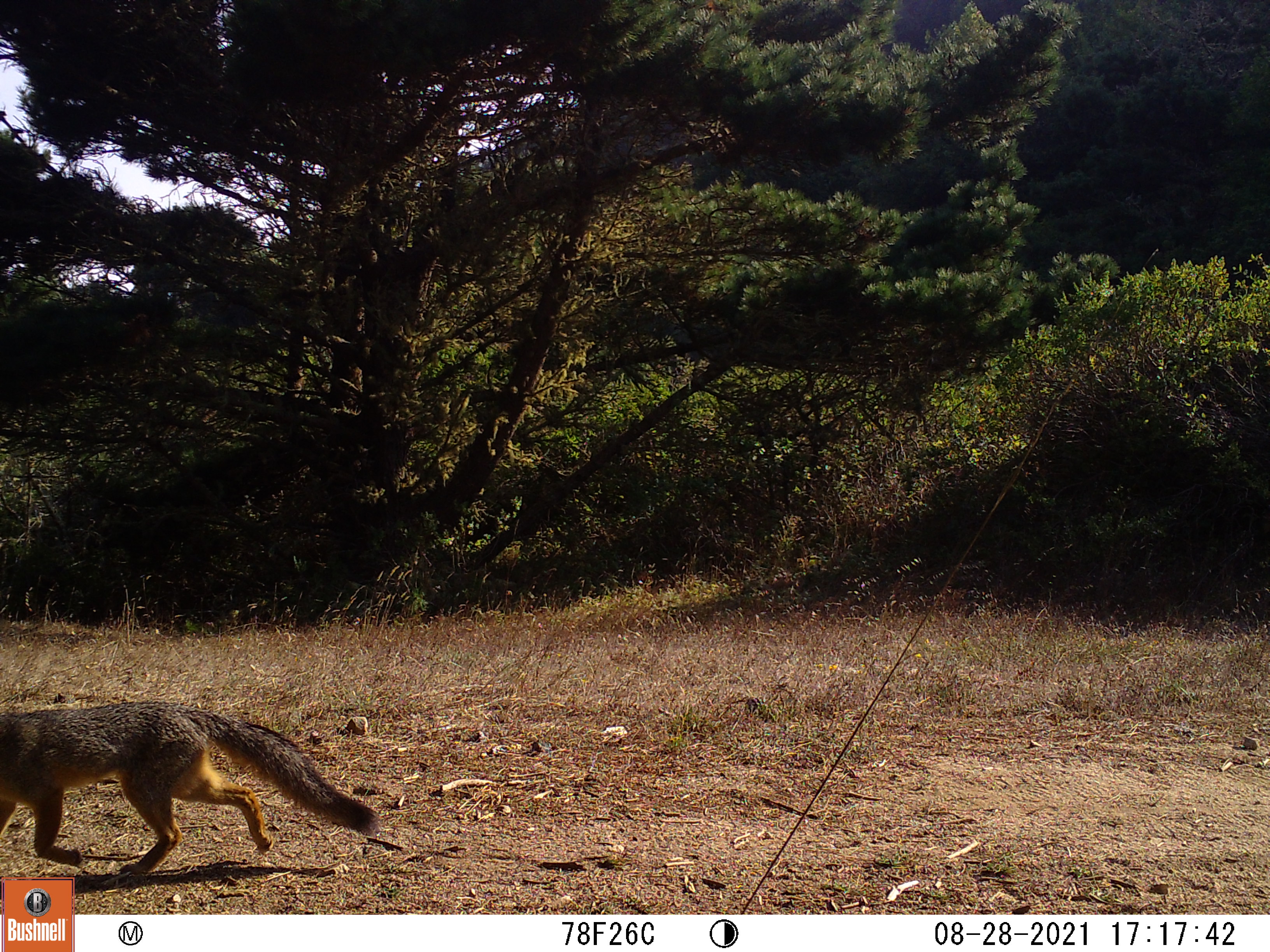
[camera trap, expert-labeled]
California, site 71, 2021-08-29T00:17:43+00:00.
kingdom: Animalia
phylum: Chordata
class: Mammalia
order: Carnivora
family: Canidae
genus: Urocyon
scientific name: Urocyon cinereoargenteus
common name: gray fox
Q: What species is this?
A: Gray fox (Urocyon cinereoargenteus).